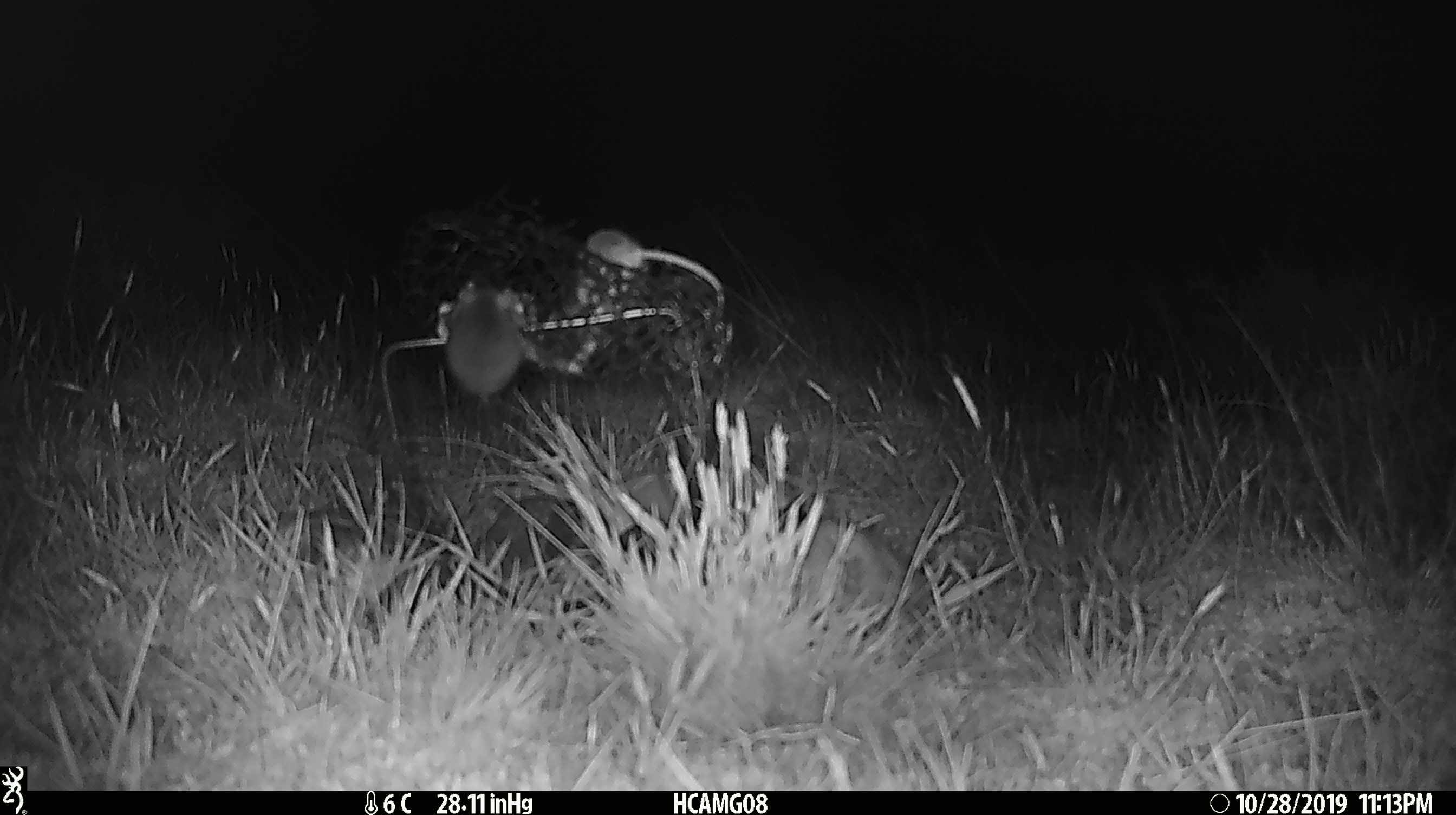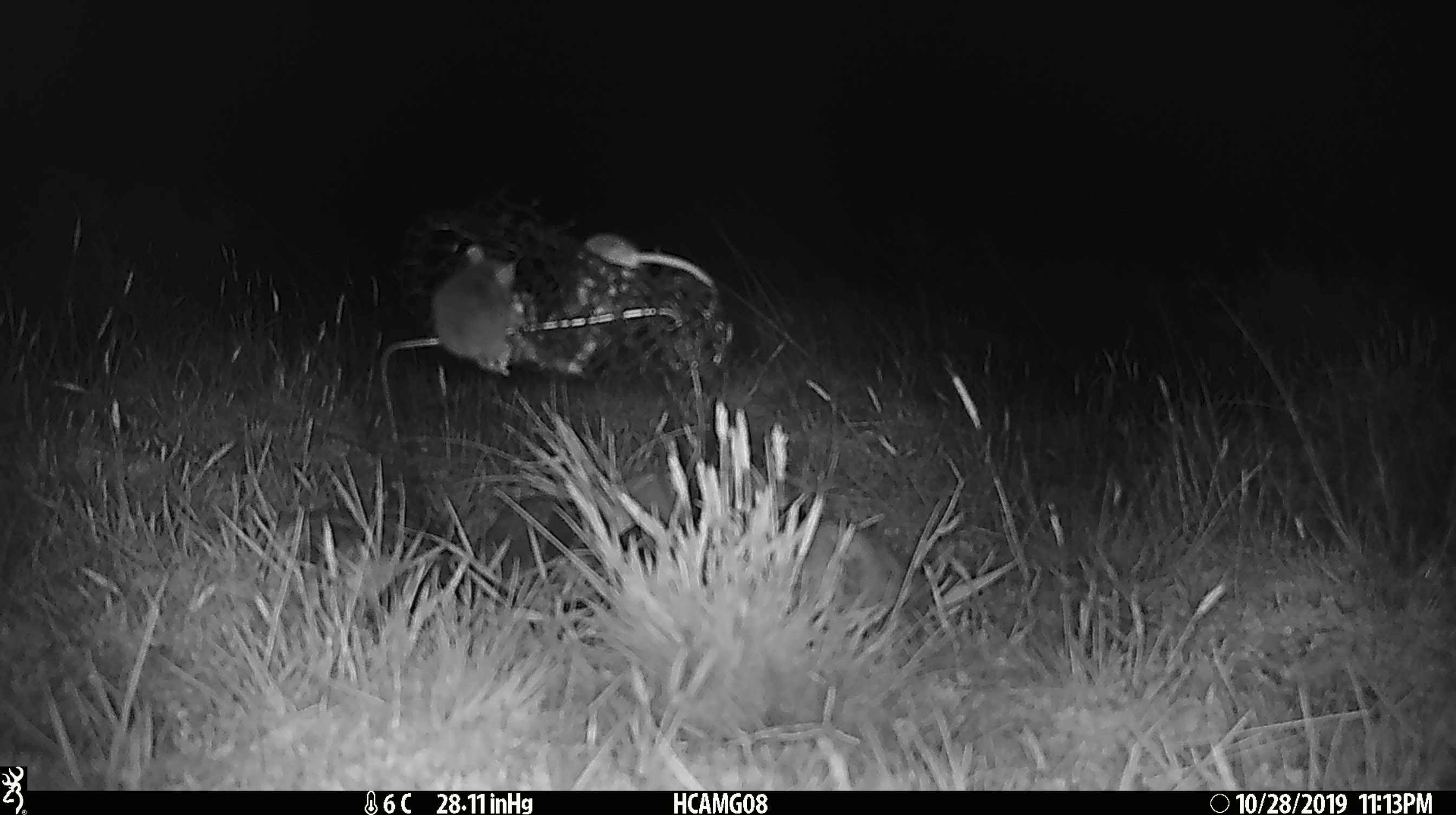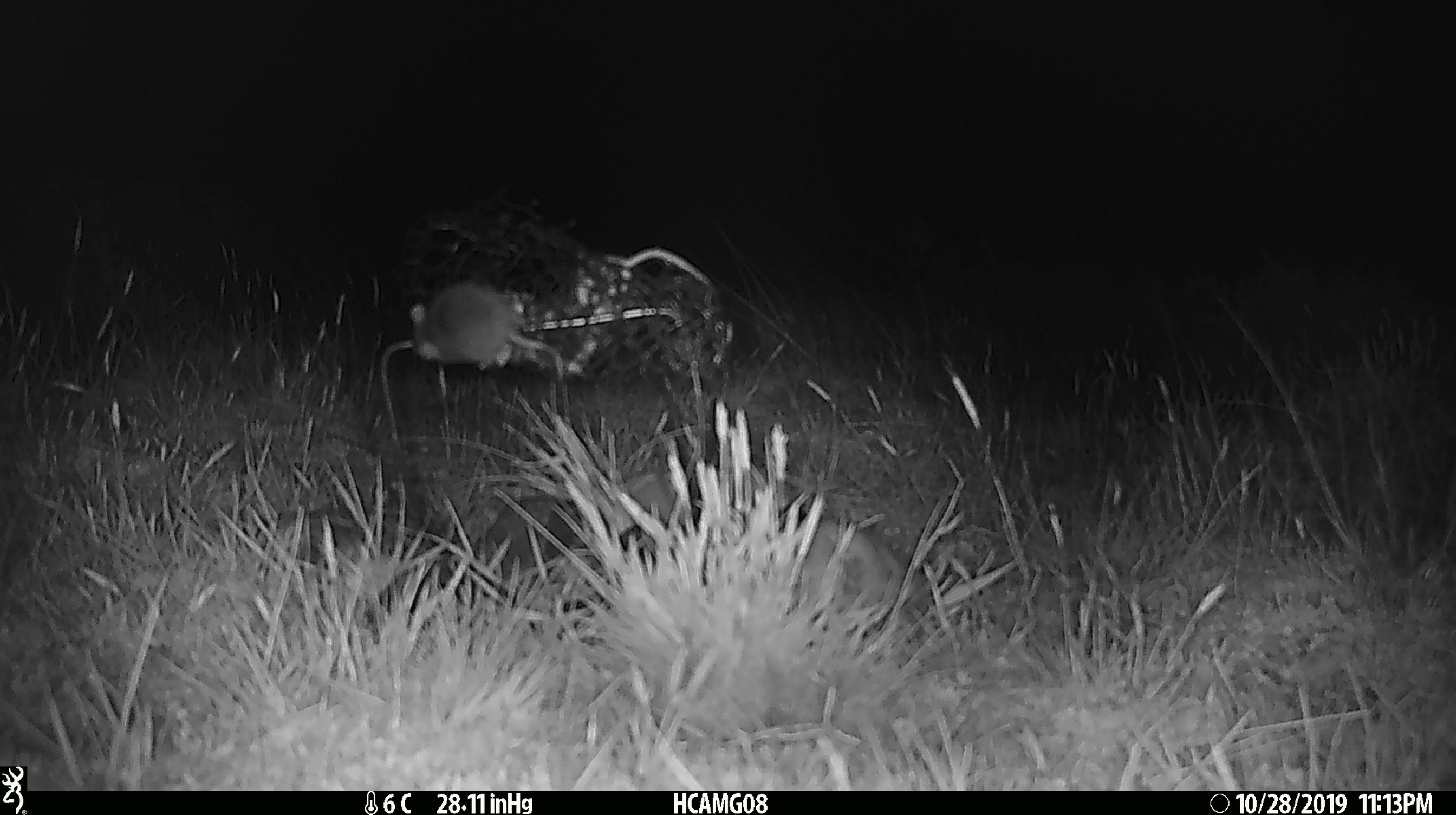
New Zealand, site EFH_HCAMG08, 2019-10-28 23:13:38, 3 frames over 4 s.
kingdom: Animalia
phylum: Chordata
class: Mammalia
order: Rodentia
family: Muridae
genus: Mus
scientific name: Mus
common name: mouse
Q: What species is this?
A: Mouse (Mus).